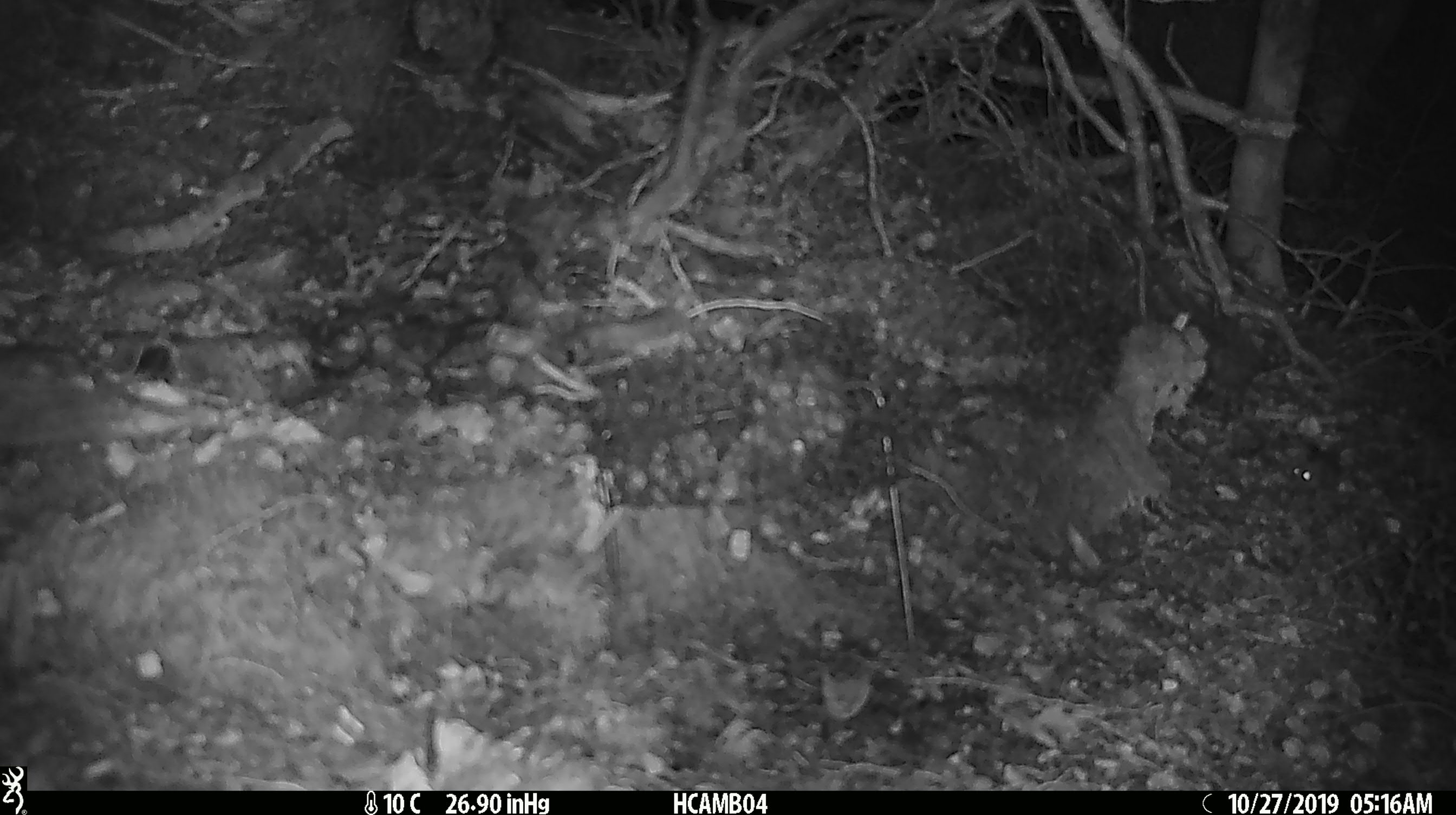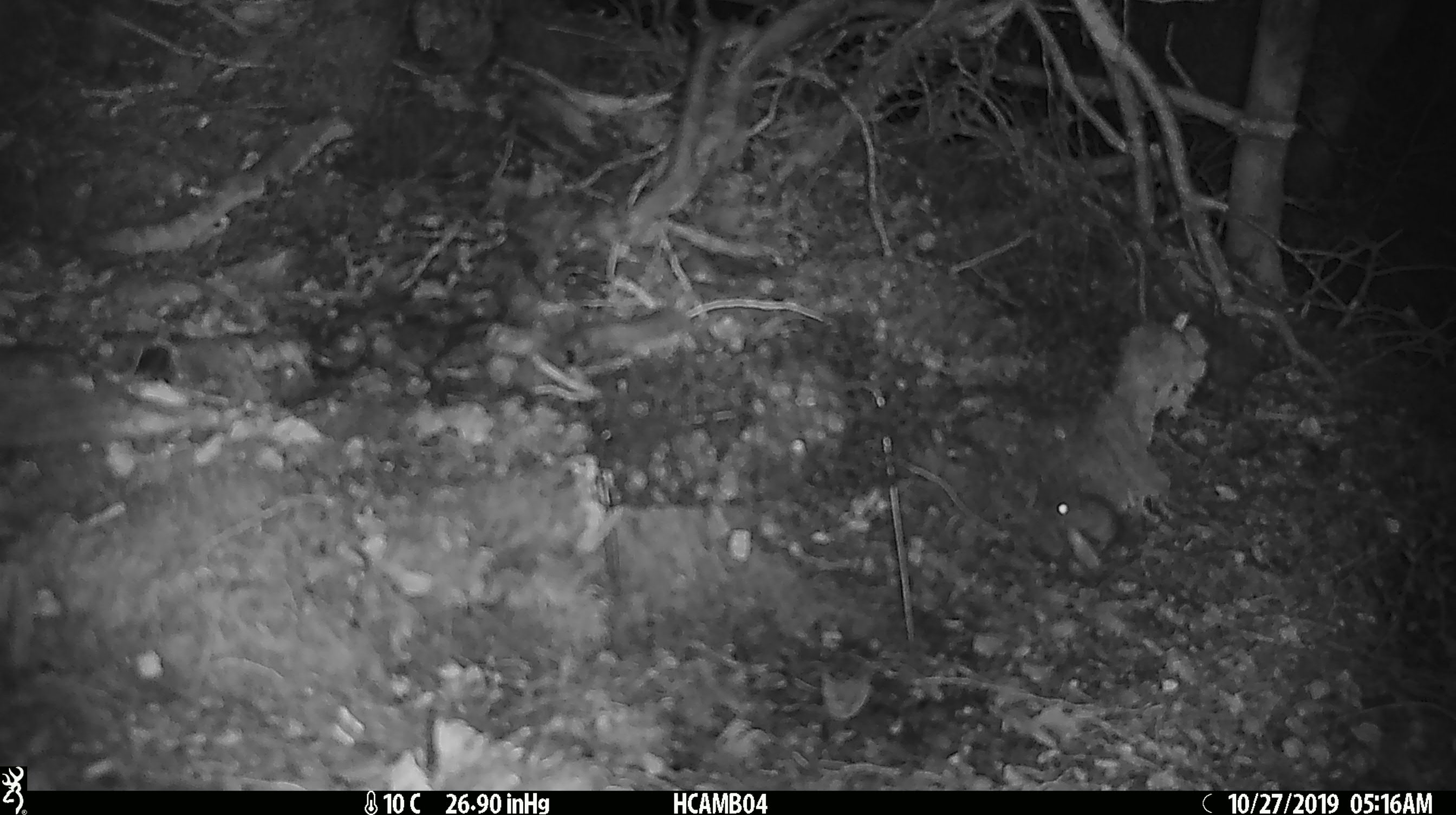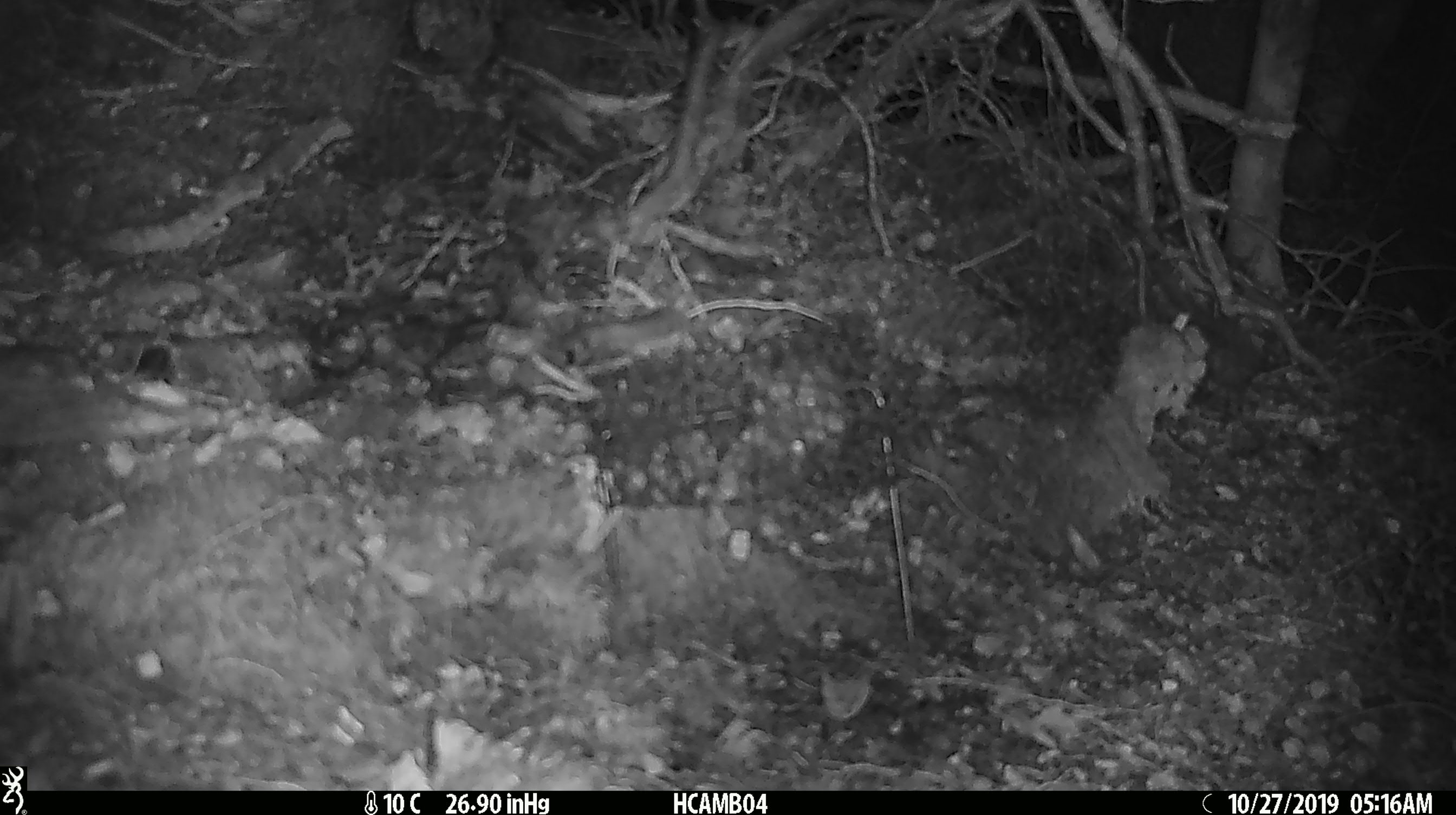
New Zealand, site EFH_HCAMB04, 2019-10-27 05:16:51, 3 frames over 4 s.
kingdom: Animalia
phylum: Chordata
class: Mammalia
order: Rodentia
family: Muridae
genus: Mus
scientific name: Mus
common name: mouse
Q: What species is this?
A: Mouse (Mus).